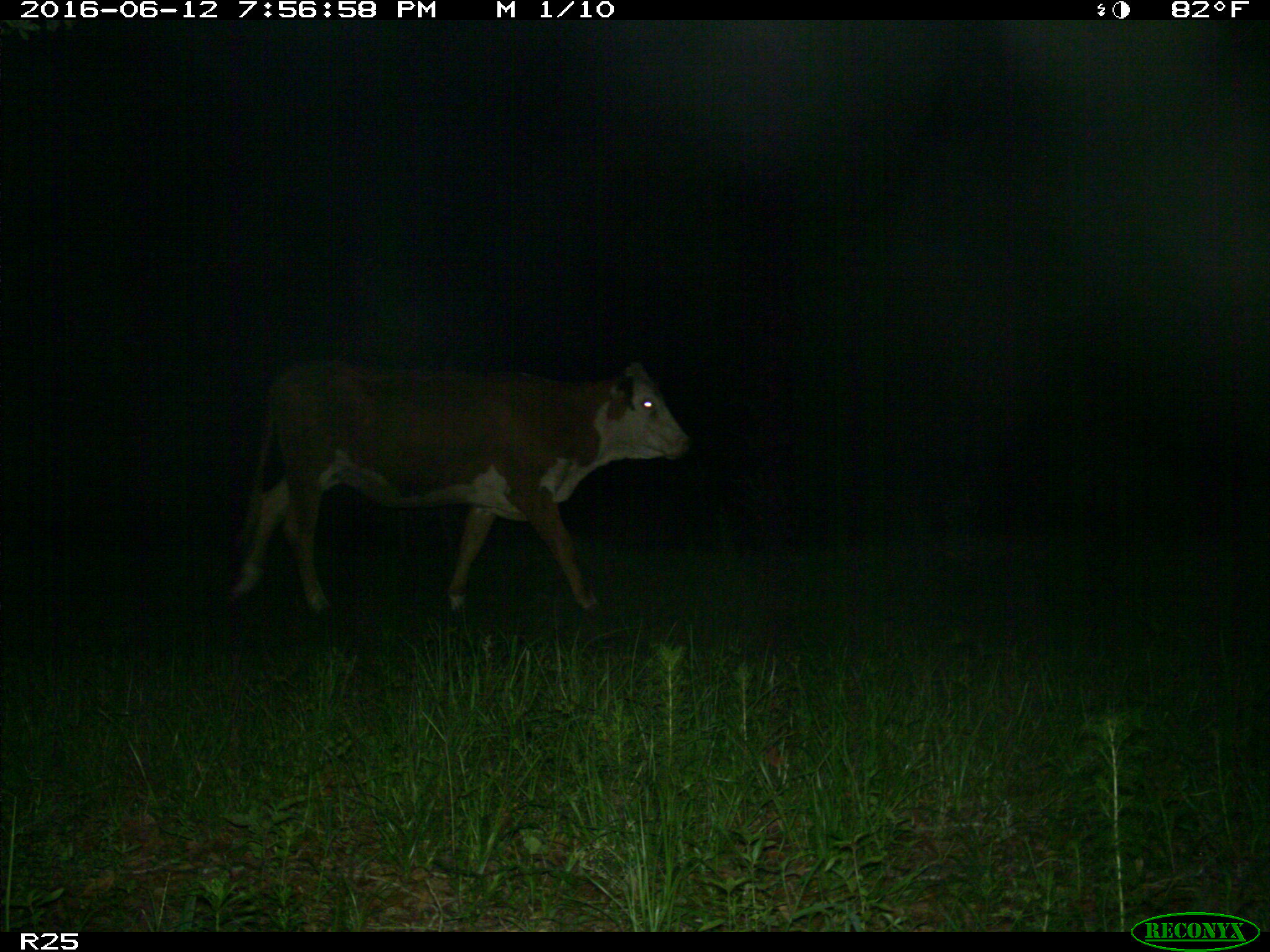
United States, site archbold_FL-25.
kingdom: Animalia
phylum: Chordata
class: Mammalia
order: Artiodactyla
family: Bovidae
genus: Bos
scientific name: Bos taurus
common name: domestic cow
Bos taurus (domestic cow).